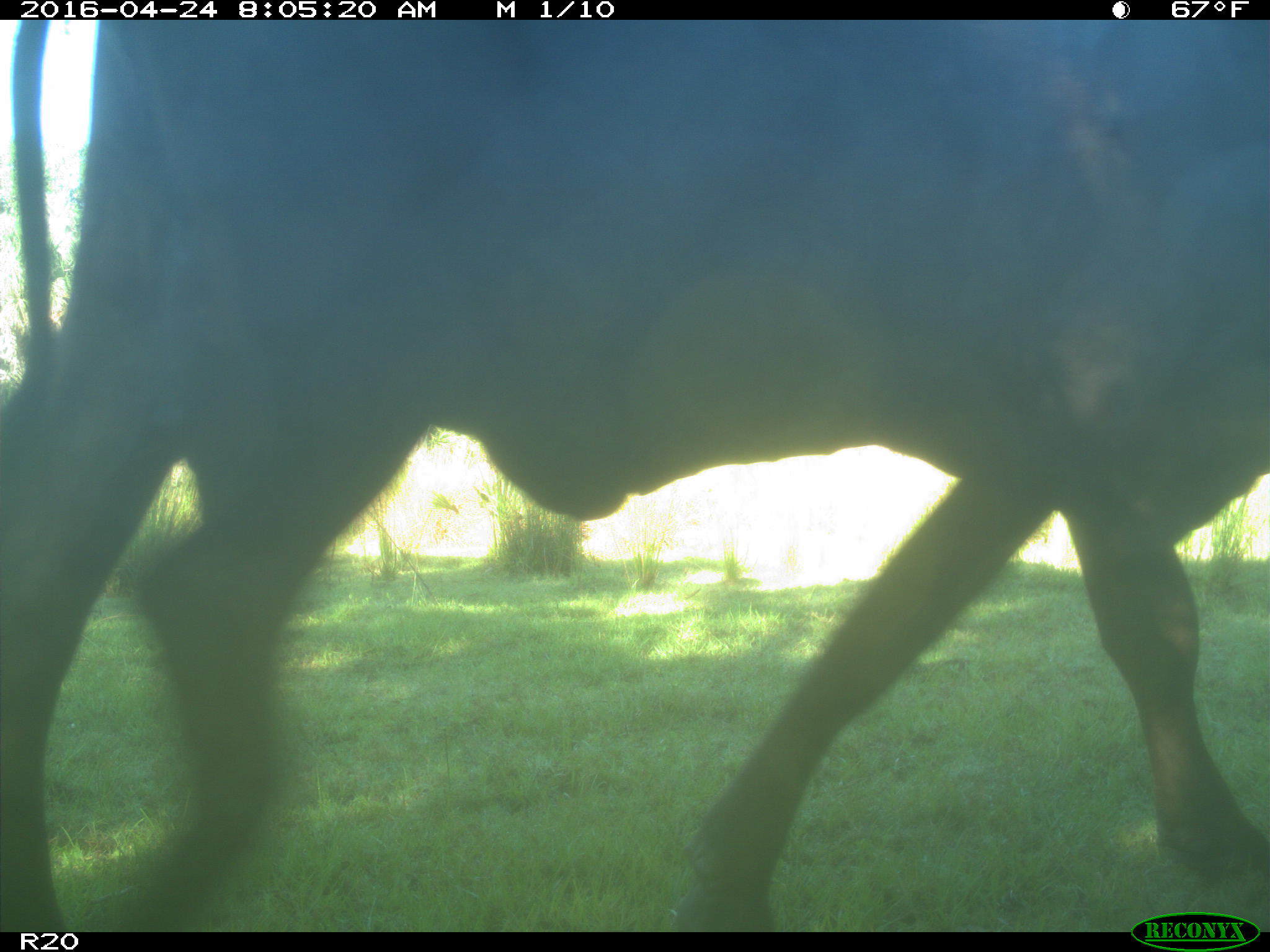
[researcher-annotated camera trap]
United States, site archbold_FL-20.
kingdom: Animalia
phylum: Chordata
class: Mammalia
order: Artiodactyla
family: Bovidae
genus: Bos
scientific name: Bos taurus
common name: domestic cow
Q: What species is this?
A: Bos taurus (domestic cow).